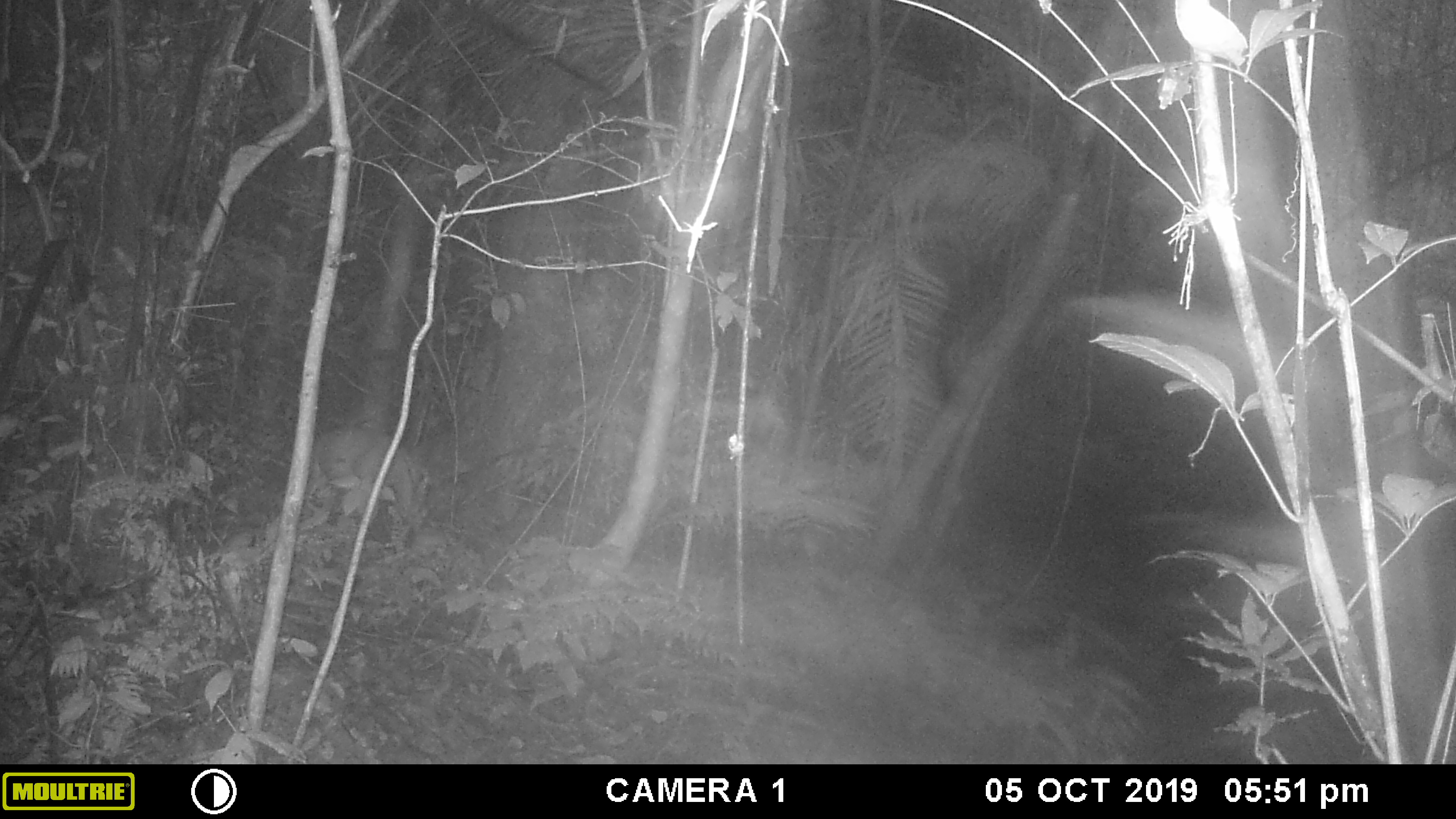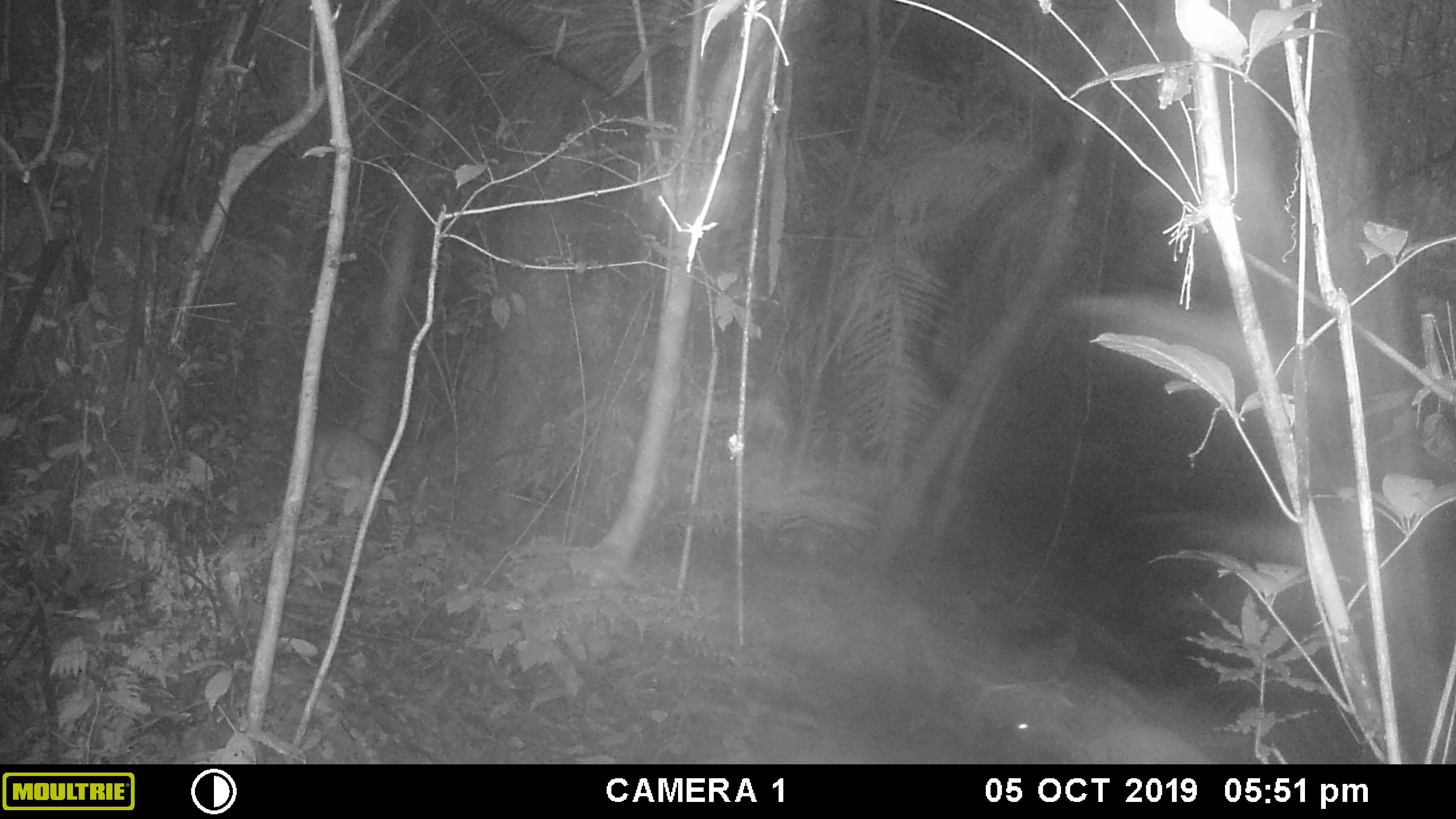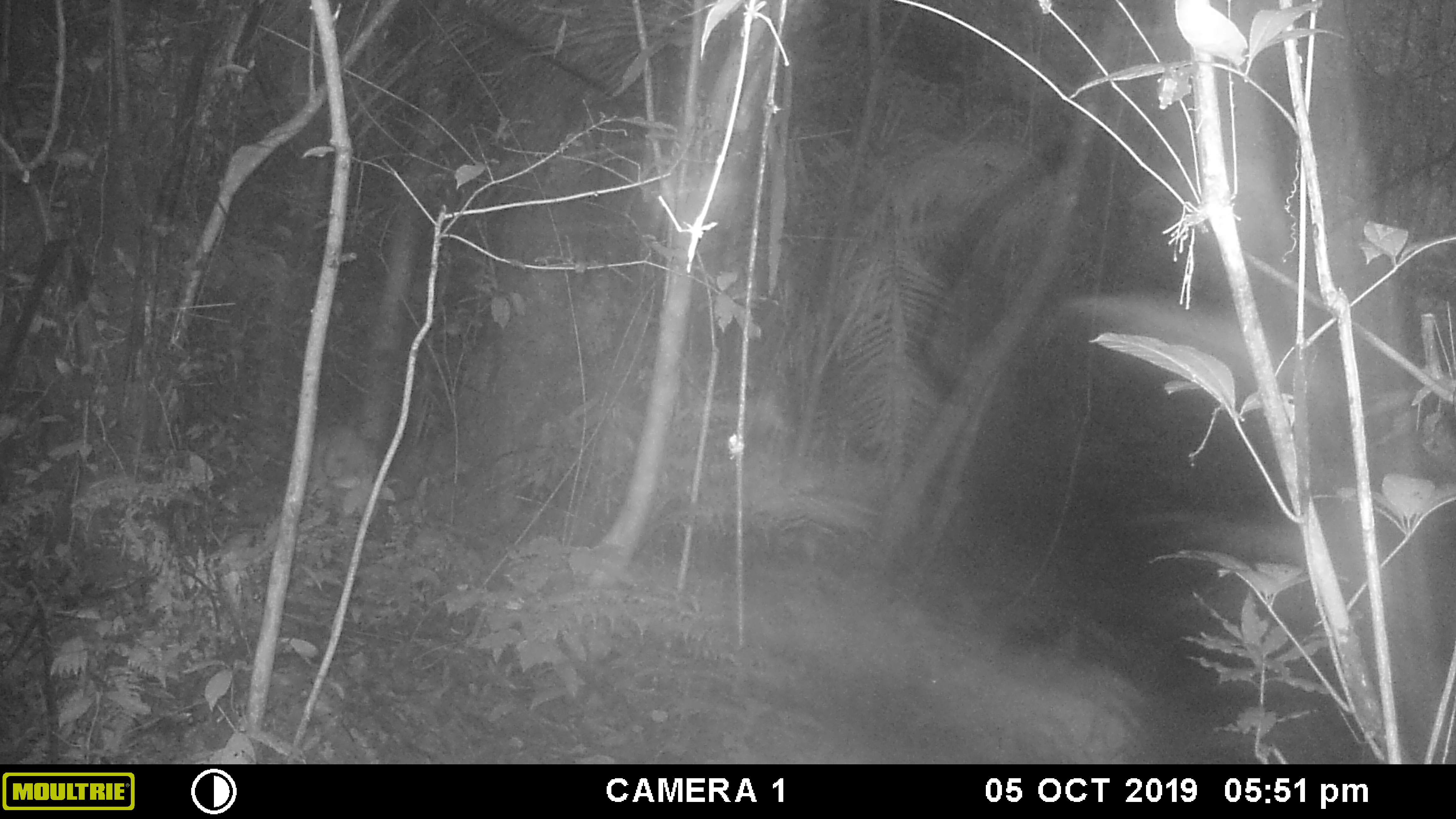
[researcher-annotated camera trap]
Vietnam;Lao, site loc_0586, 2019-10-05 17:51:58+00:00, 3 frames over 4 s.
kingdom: Animalia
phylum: Chordata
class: Mammalia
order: Artiodactyla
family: Suidae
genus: Sus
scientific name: Sus scrofa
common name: eurasian wild pig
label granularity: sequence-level